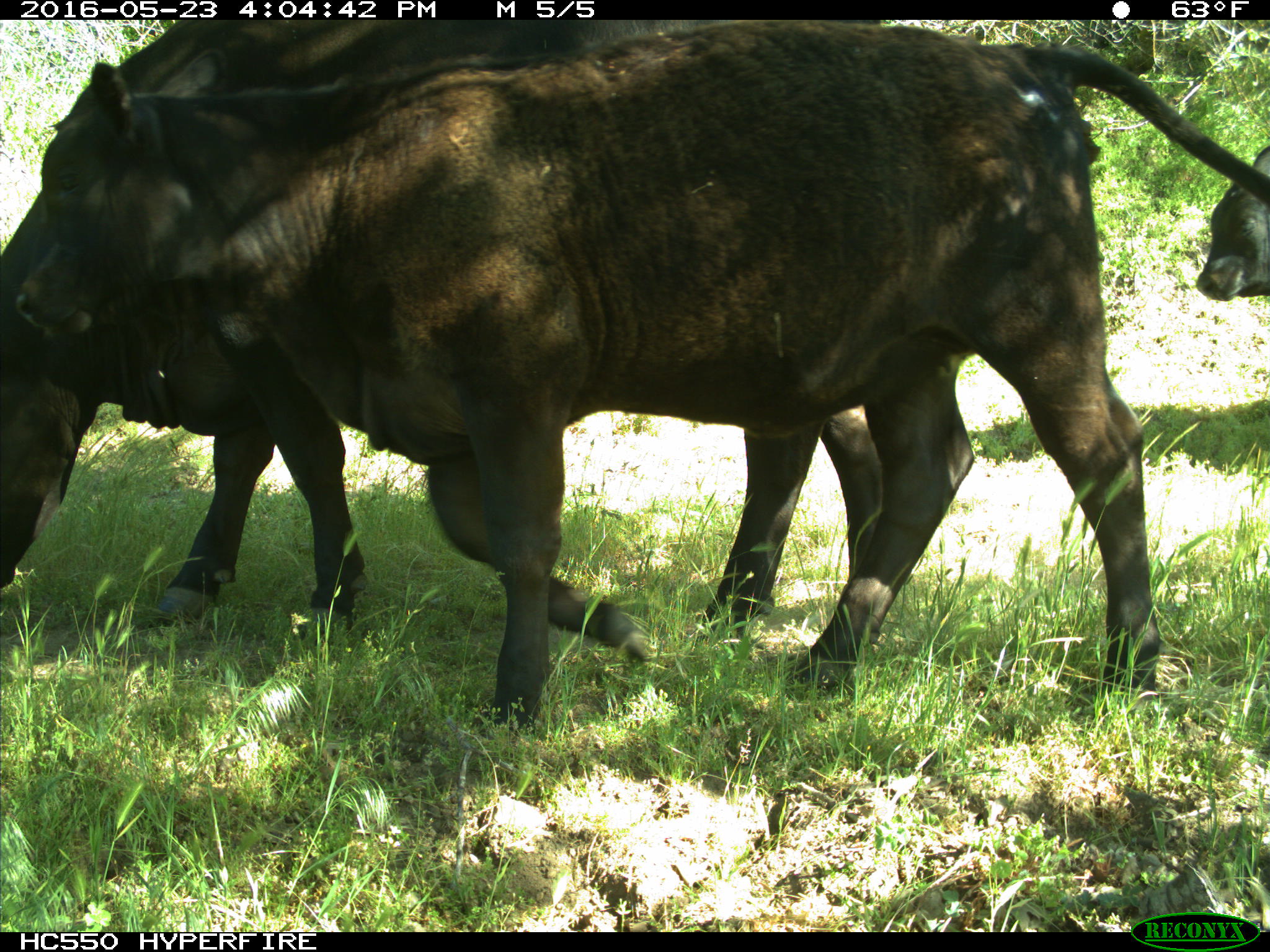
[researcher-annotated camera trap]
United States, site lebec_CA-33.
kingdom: Animalia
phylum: Chordata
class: Mammalia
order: Artiodactyla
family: Bovidae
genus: Bos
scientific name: Bos taurus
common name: domestic cow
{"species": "Bos taurus (domestic cow)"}